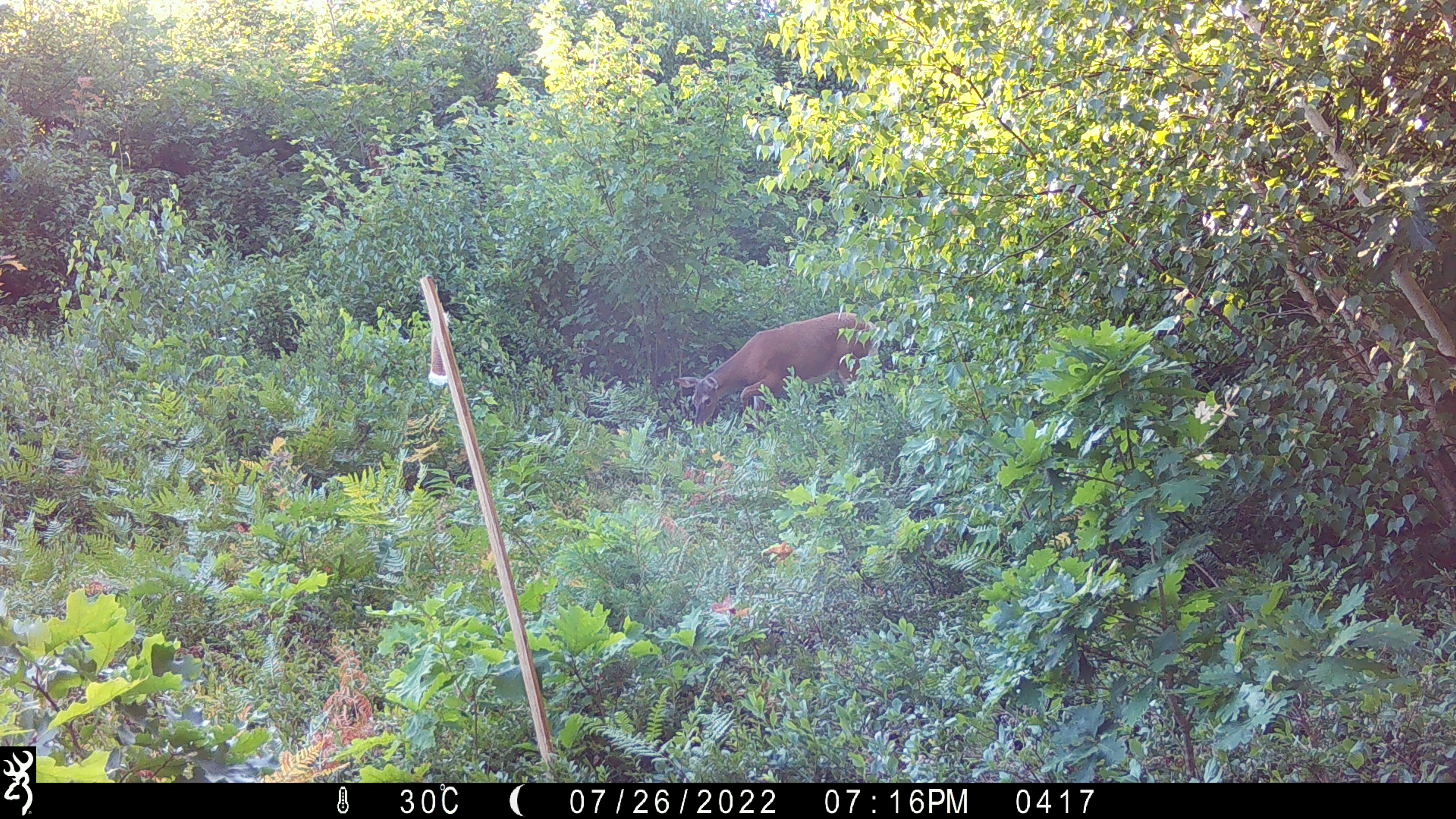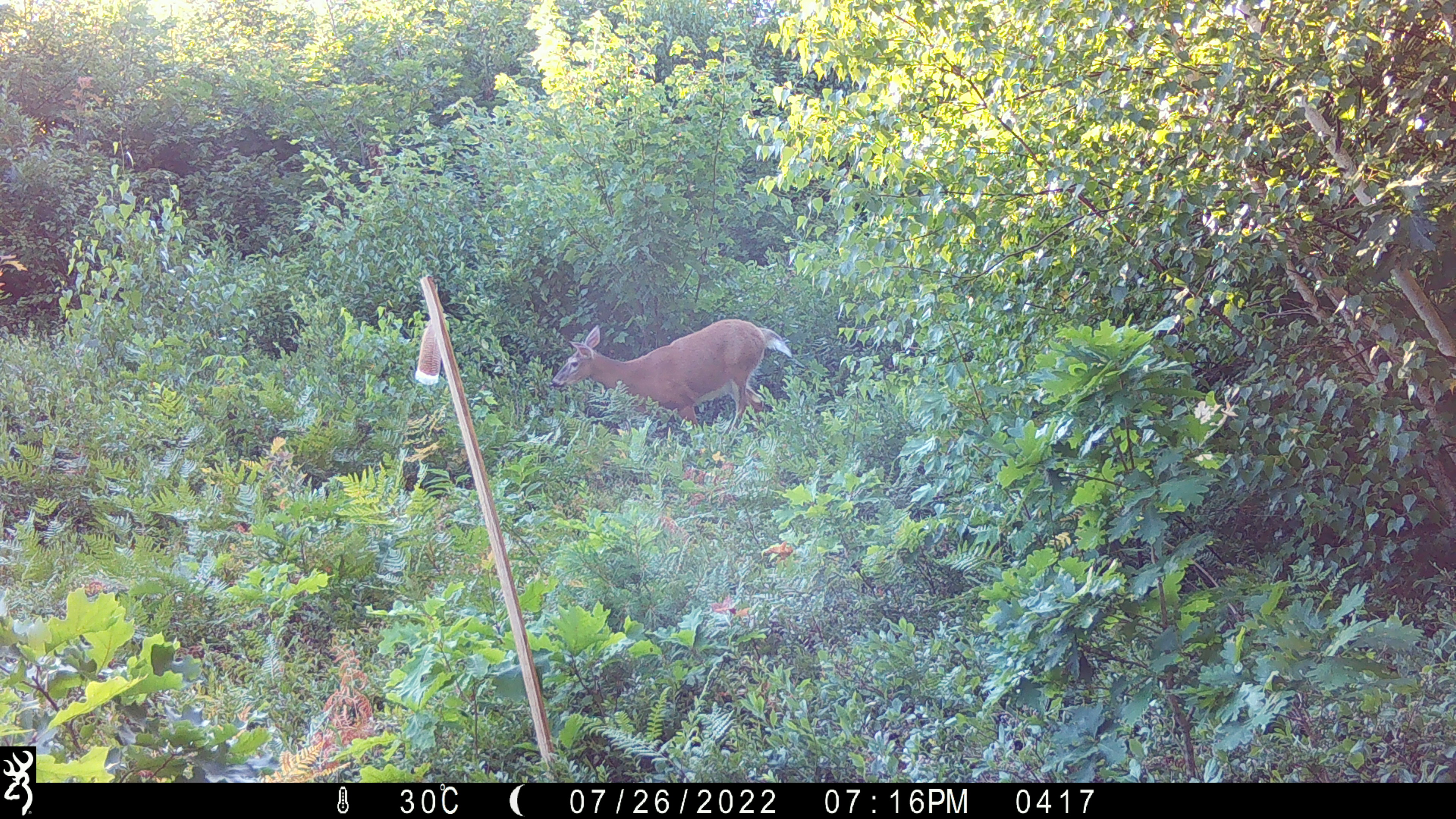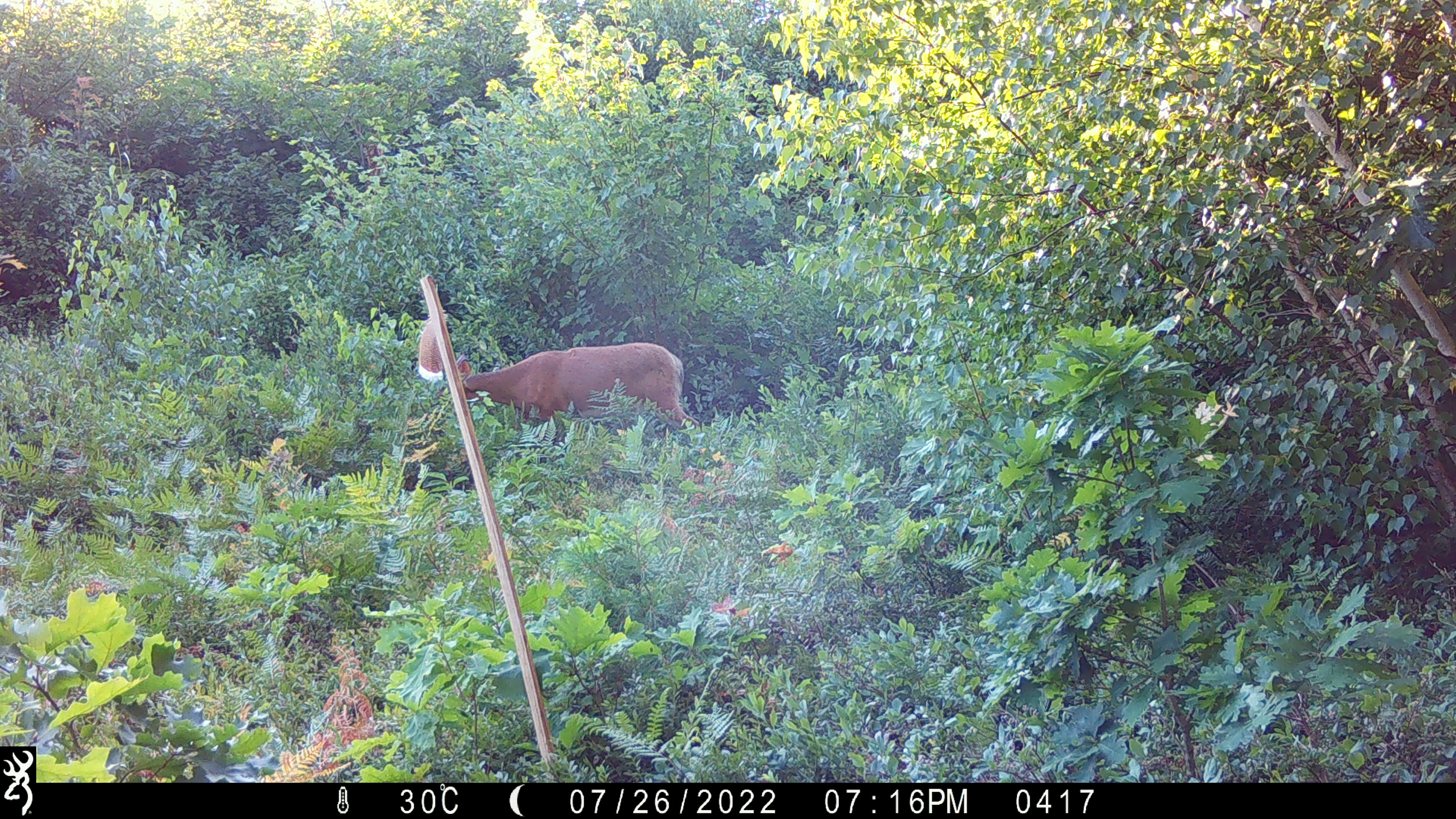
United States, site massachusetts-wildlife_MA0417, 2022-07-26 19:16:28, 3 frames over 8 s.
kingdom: Animalia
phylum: Chordata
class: Mammalia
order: Artiodactyla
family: Cervidae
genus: Odocoileus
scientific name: Odocoileus virginianus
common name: white-tailed deer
White-tailed deer (Odocoileus virginianus).